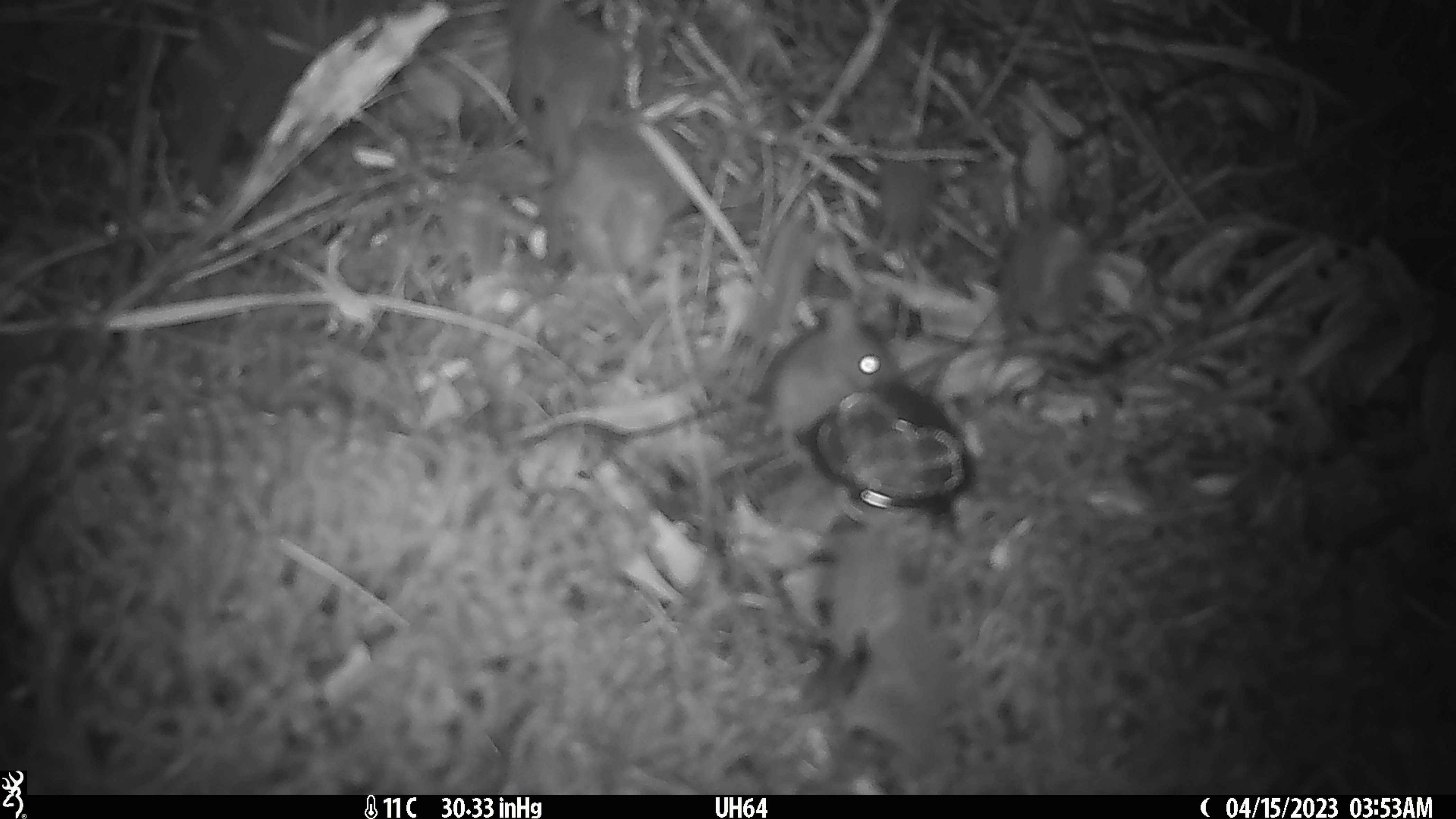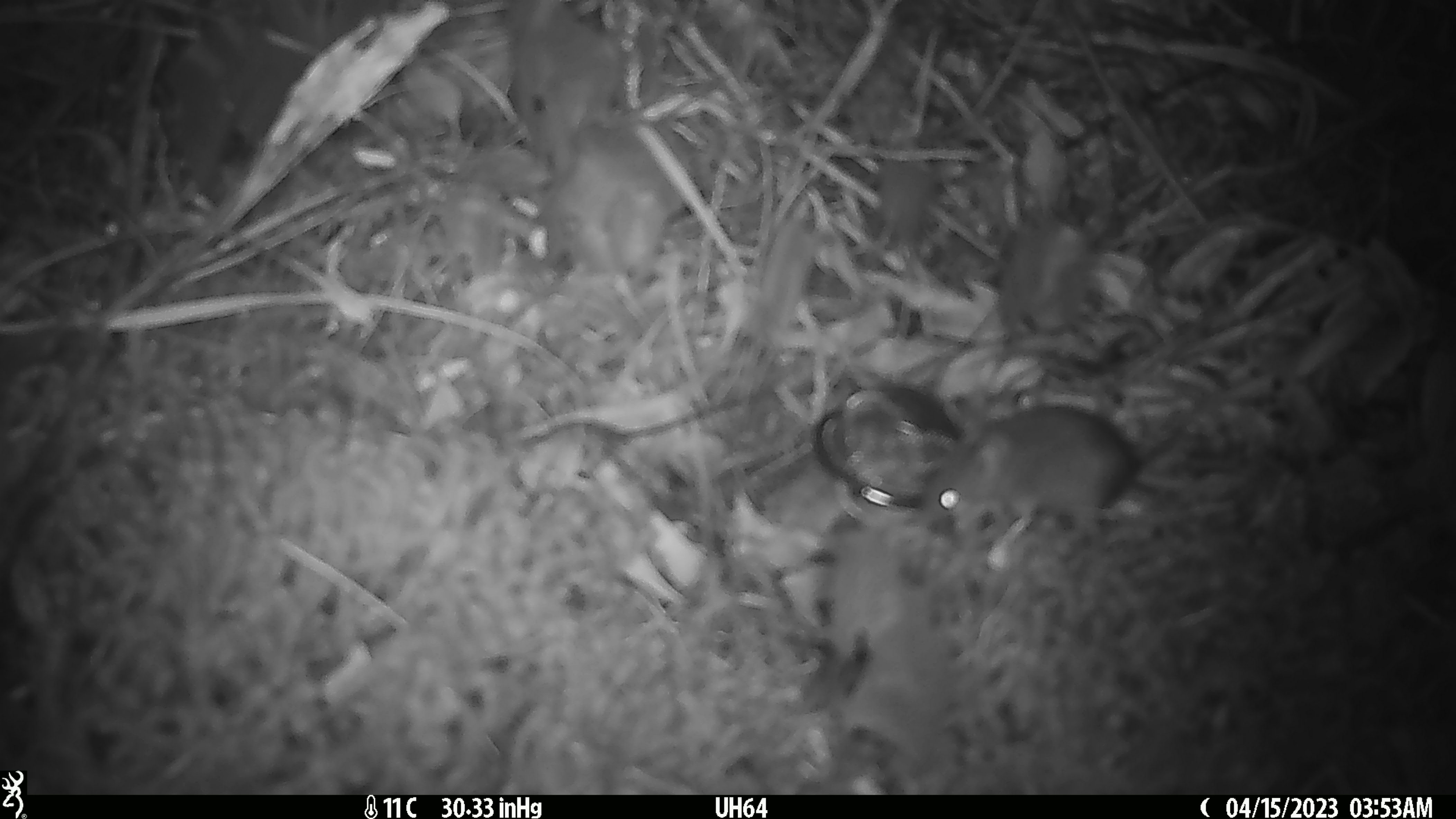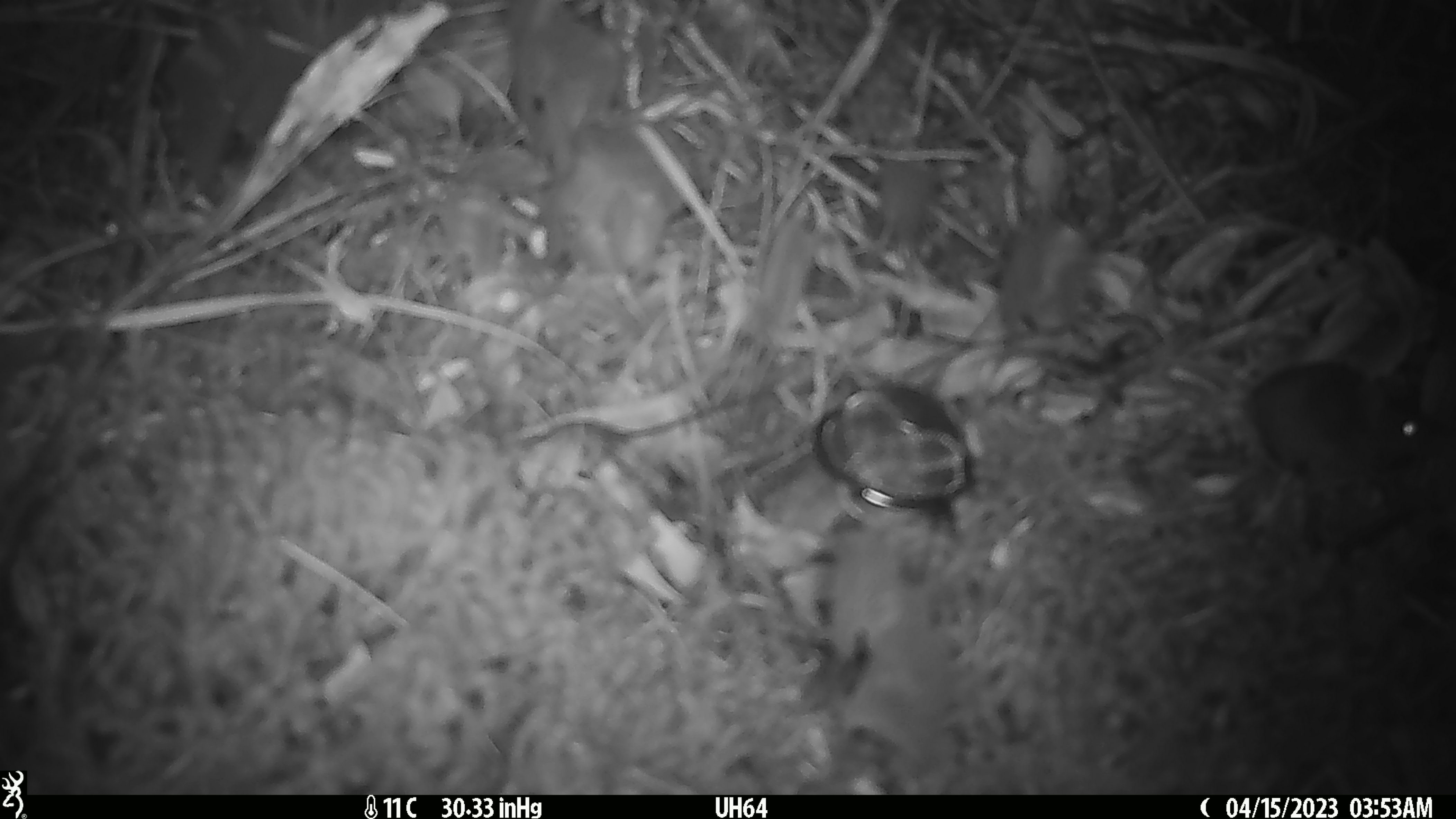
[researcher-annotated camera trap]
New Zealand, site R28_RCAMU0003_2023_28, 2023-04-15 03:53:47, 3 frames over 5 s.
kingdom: Animalia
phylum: Chordata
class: Mammalia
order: Rodentia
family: Muridae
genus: Mus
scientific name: Mus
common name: mouse